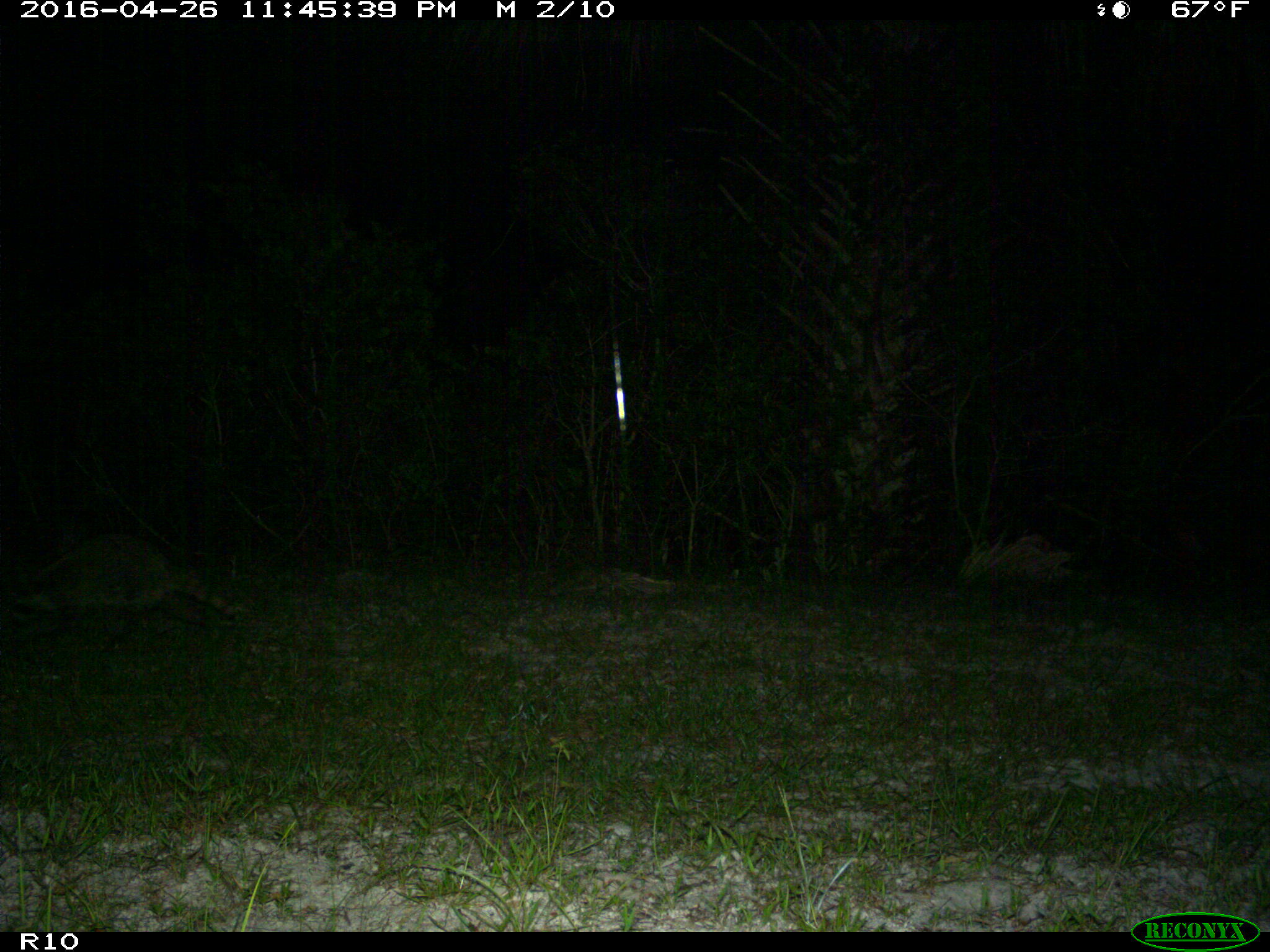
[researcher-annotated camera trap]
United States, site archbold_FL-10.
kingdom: Animalia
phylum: Chordata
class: Mammalia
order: Carnivora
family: Procyonidae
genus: Procyon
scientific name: Procyon lotor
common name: common raccoon